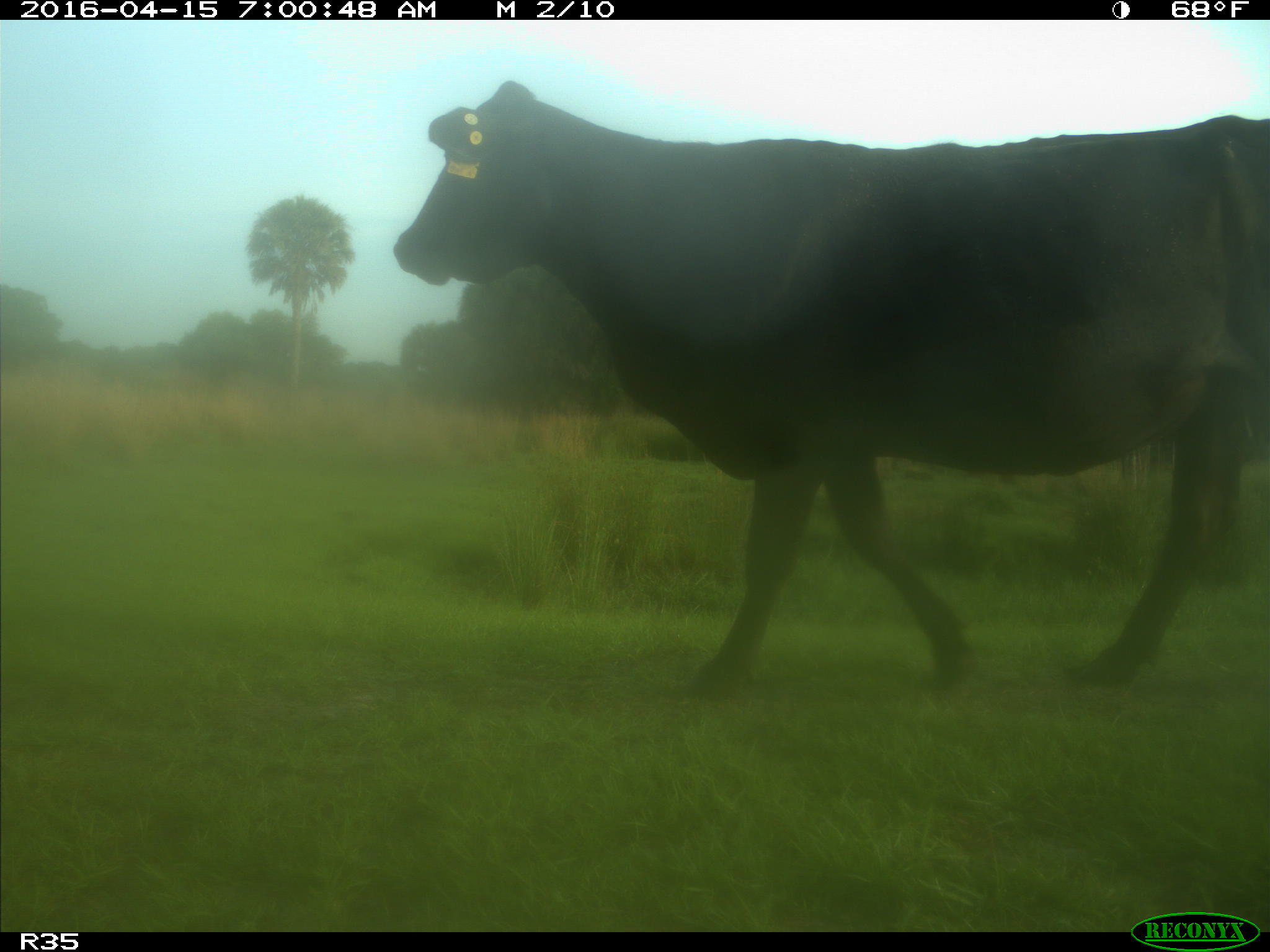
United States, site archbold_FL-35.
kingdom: Animalia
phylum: Chordata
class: Mammalia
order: Artiodactyla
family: Bovidae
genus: Bos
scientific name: Bos taurus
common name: domestic cow